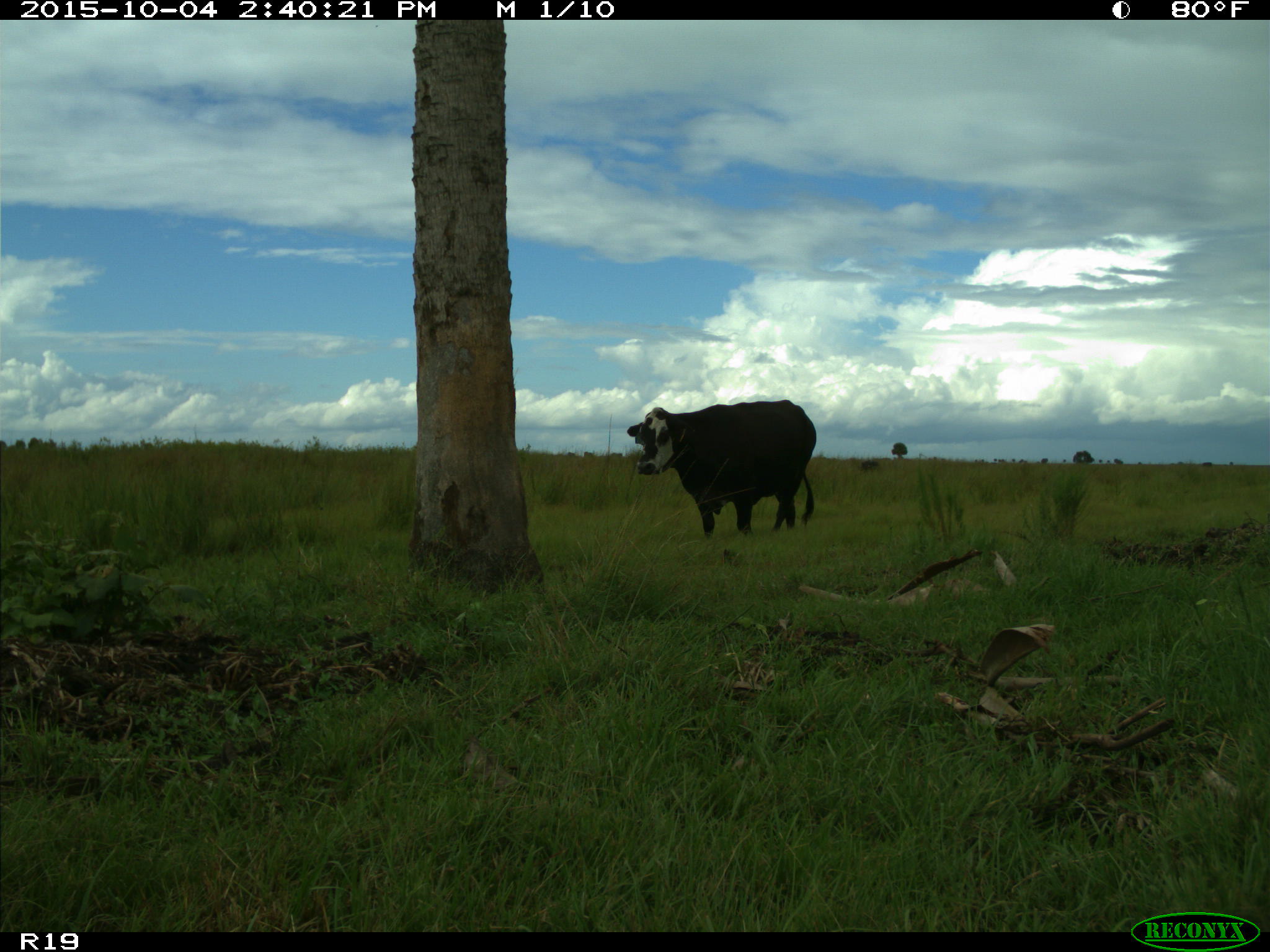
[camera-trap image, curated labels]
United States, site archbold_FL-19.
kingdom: Animalia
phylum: Chordata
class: Mammalia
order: Artiodactyla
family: Bovidae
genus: Bos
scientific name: Bos taurus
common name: domestic cow